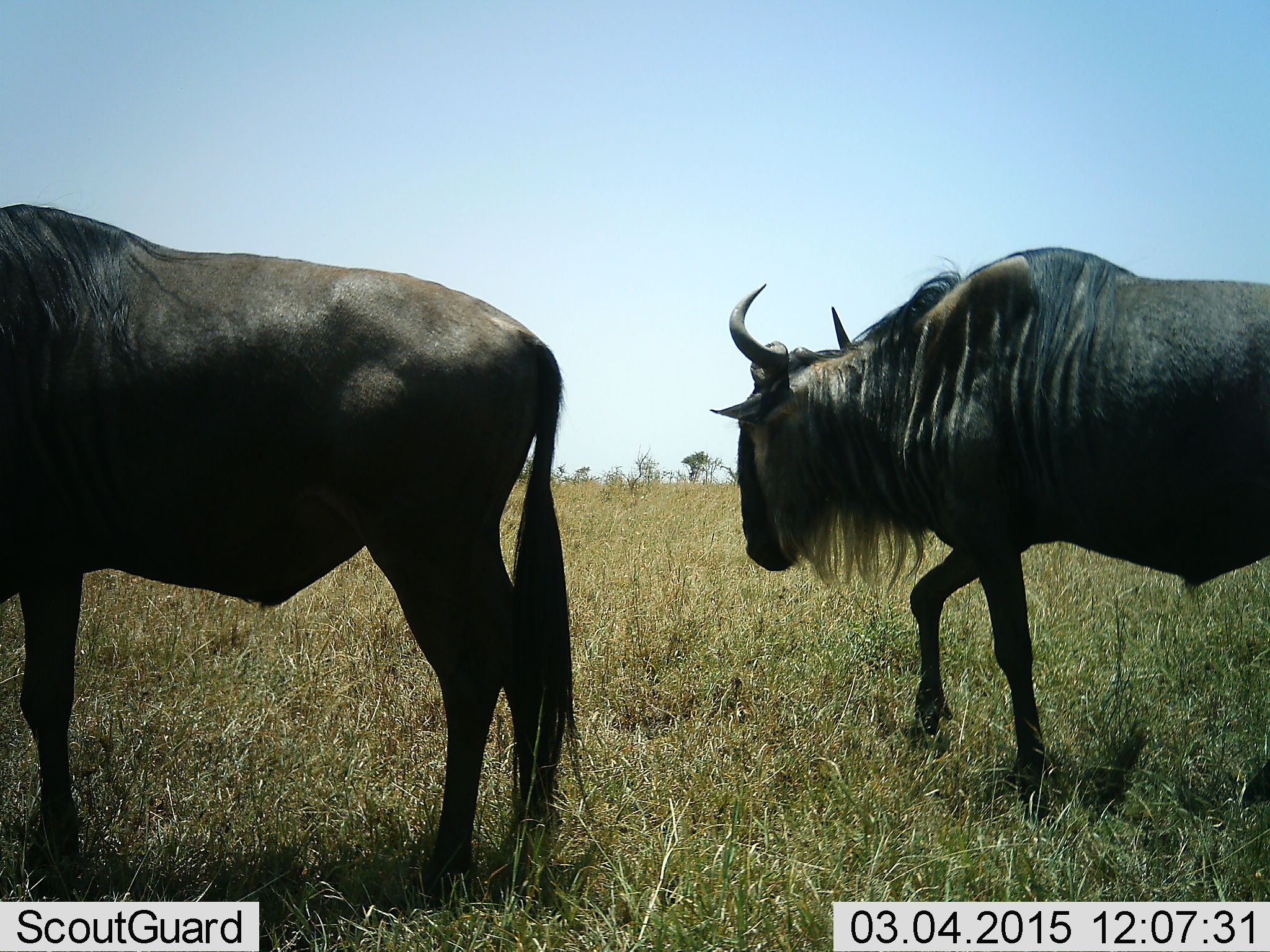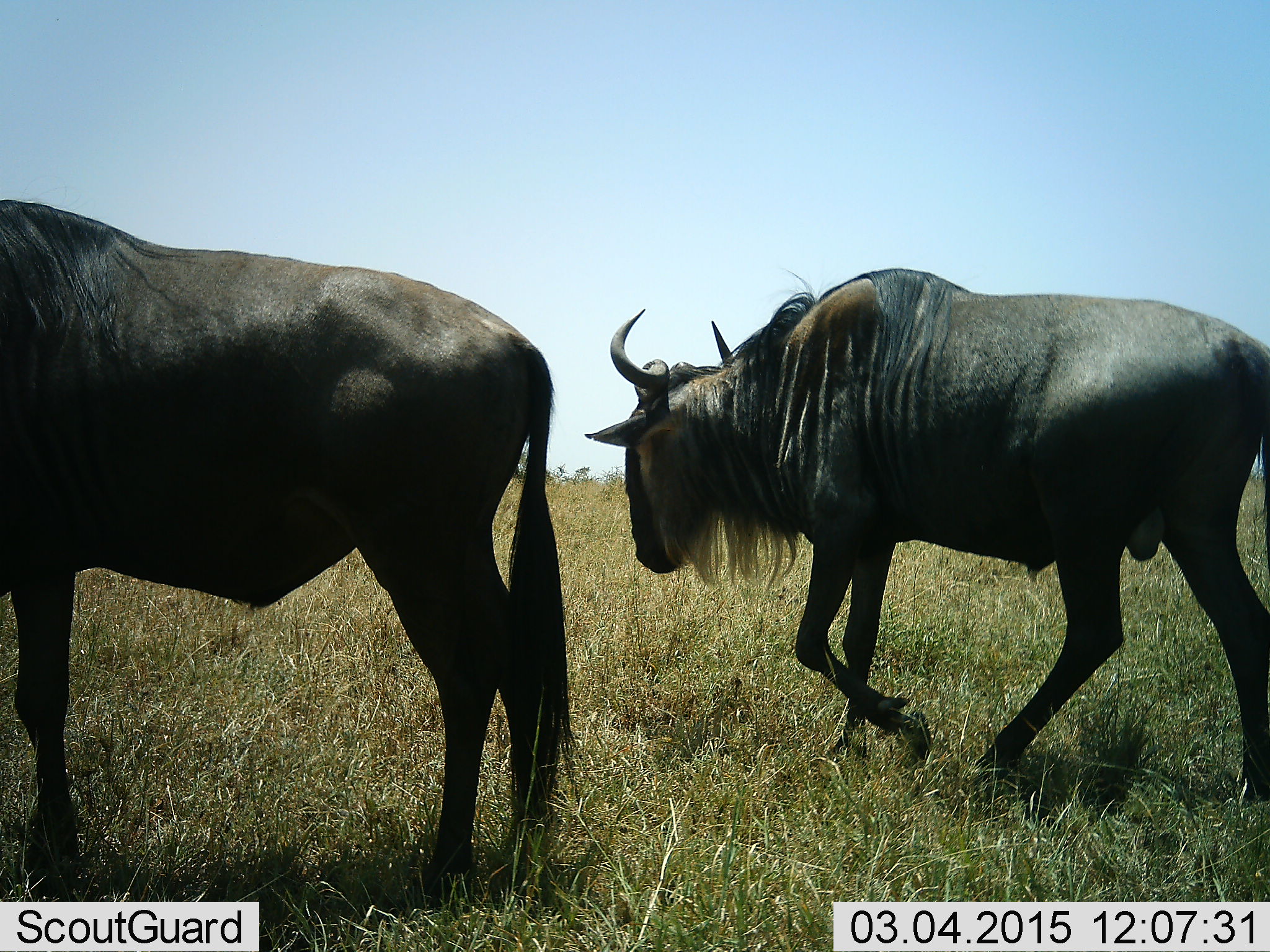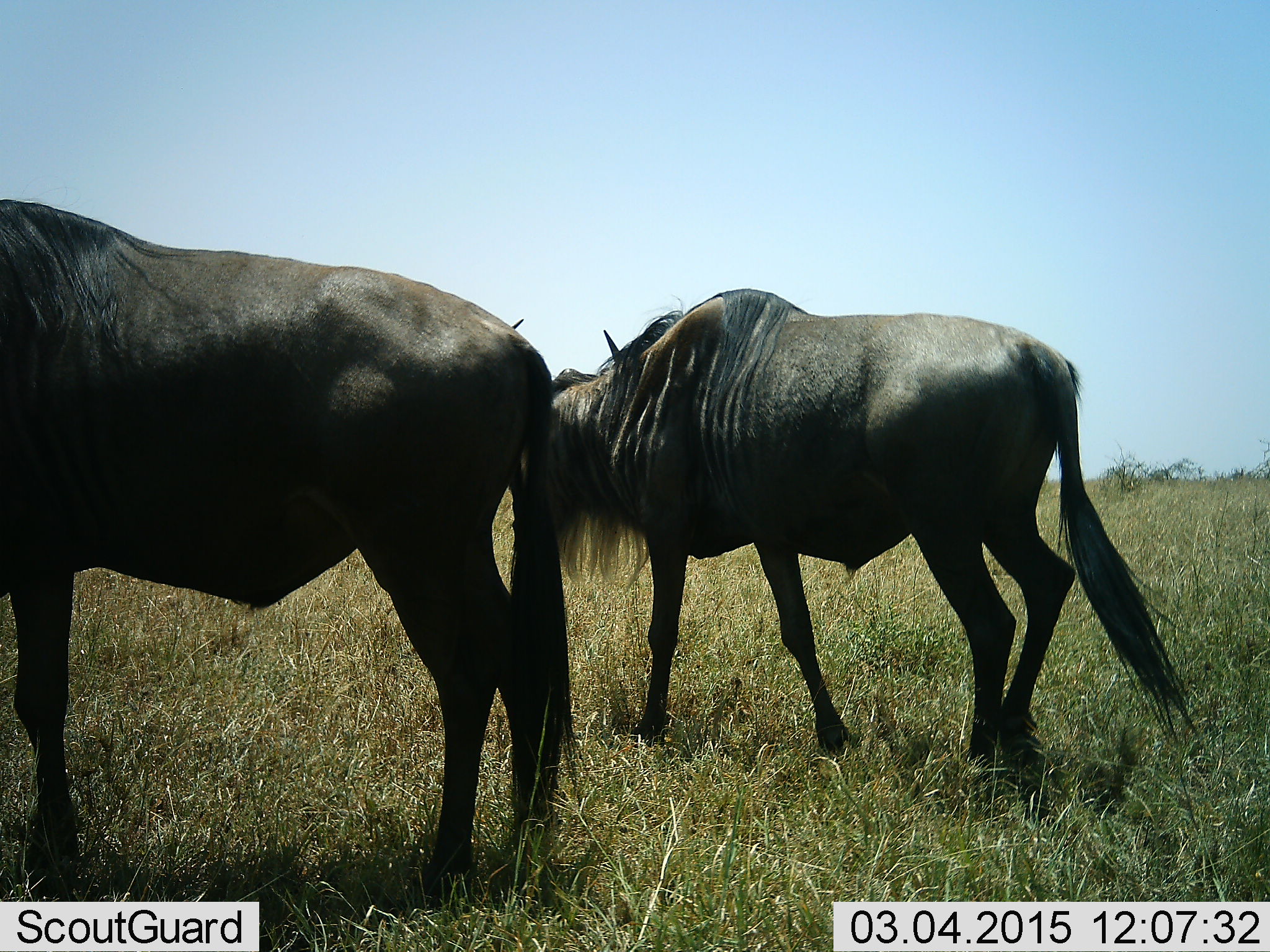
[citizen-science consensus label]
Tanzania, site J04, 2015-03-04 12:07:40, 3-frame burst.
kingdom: Animalia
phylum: Chordata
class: Mammalia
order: Artiodactyla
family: Bovidae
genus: Connochaetes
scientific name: Connochaetes taurinus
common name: blue wildebeest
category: wildebeest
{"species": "wildebeest (blue wildebeest) (Connochaetes taurinus)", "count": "2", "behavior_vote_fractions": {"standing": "100%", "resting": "0%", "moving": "90%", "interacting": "0%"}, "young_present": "0%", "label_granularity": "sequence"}